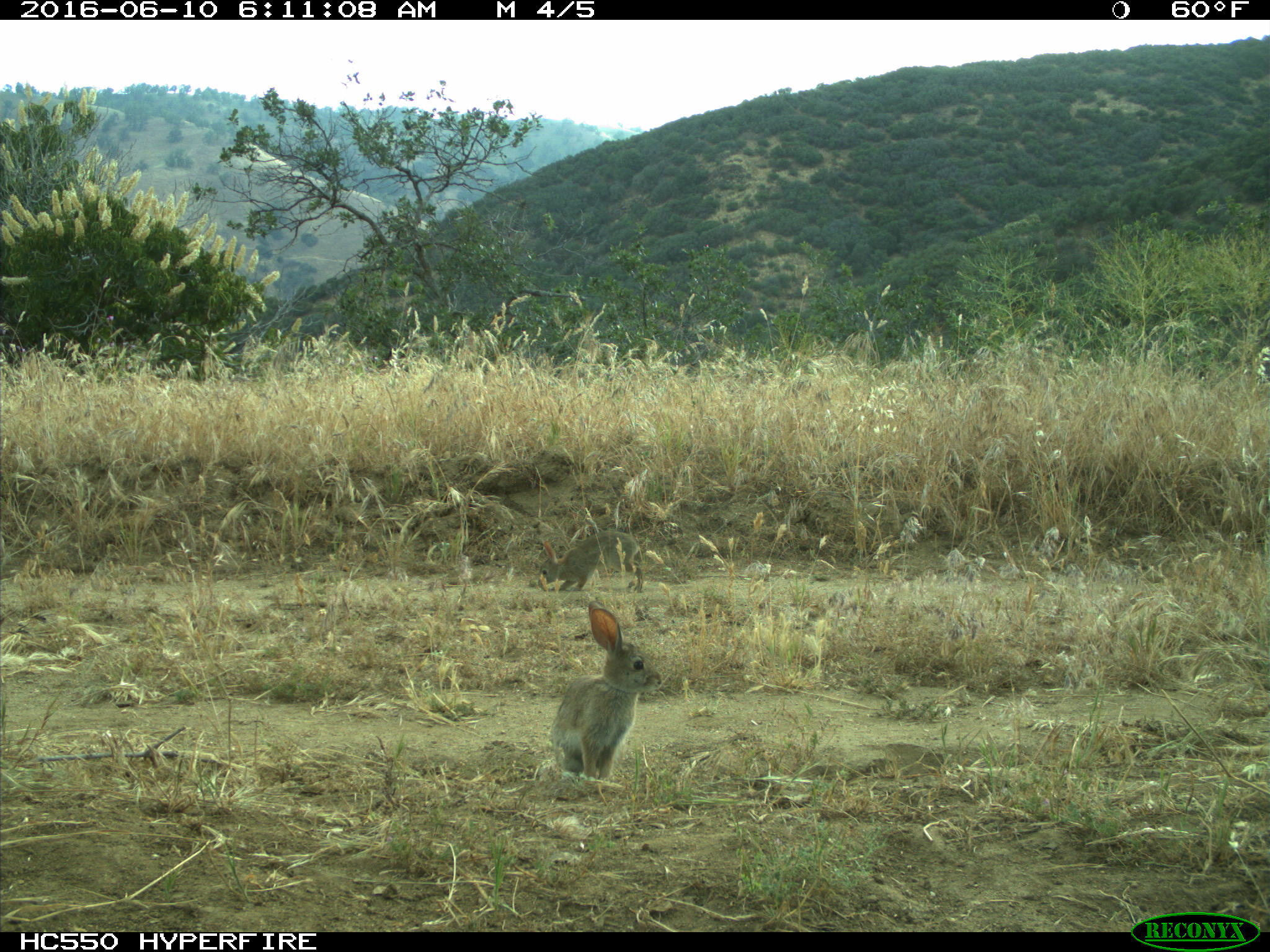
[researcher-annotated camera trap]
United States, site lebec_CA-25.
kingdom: Animalia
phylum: Chordata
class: Mammalia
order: Lagomorpha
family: Leporidae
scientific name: Leporidae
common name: rabbits and hares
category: unidentified rabbit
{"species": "unidentified rabbit (rabbits and hares) (Leporidae)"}